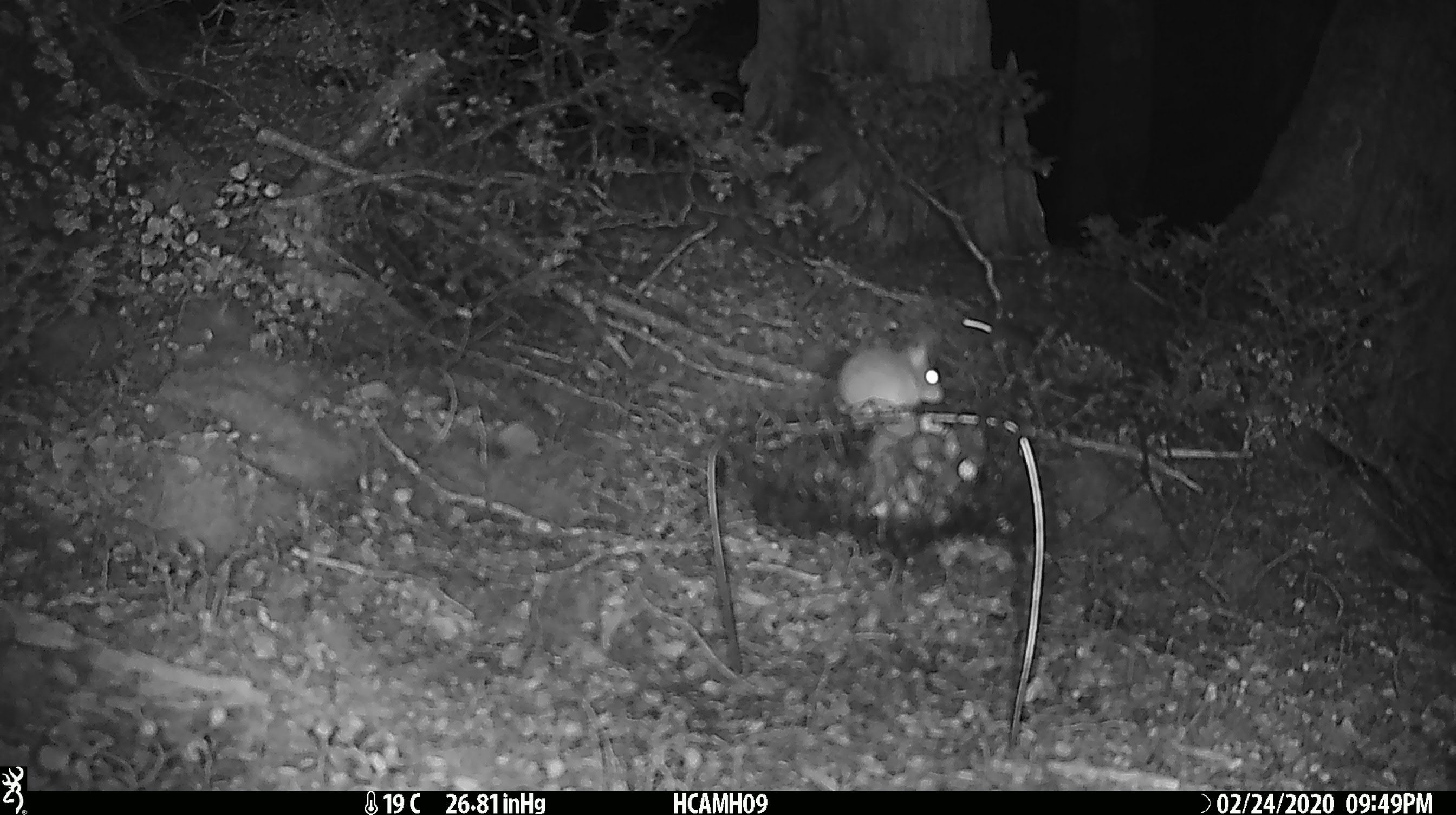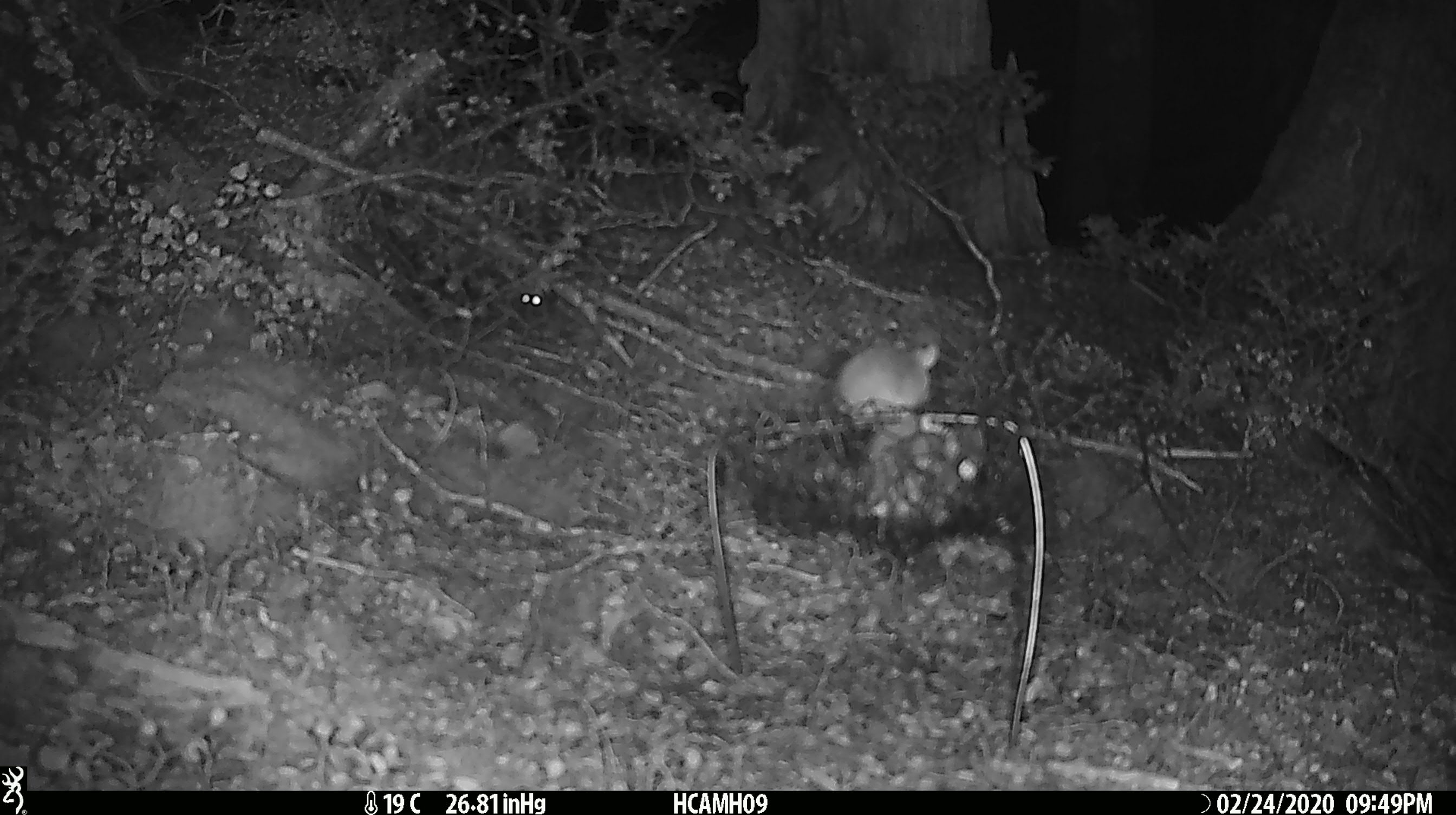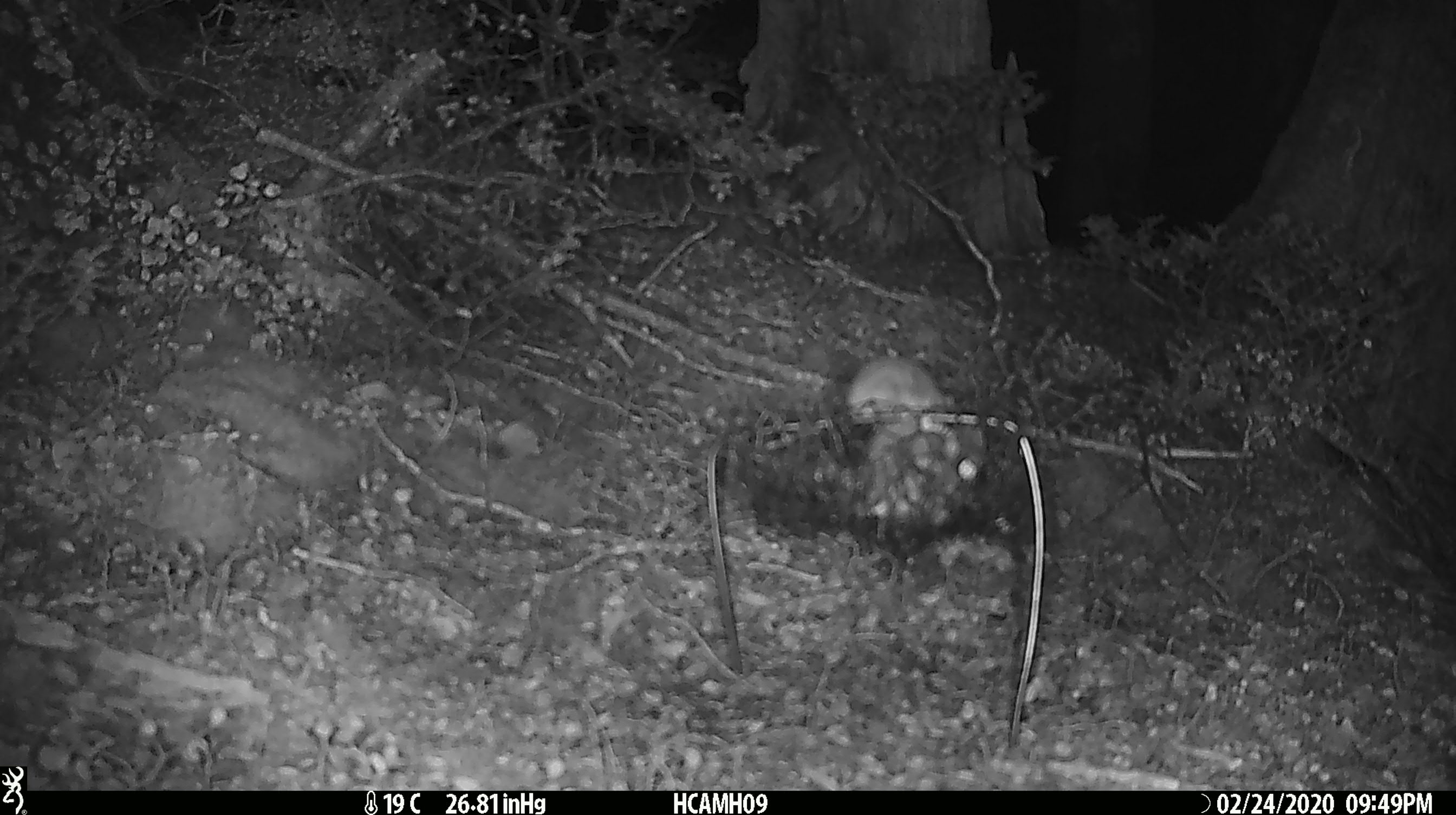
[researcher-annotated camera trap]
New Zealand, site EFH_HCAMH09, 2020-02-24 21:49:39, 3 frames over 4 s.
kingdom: Animalia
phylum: Chordata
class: Mammalia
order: Rodentia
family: Muridae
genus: Mus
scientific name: Mus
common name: mouse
Mouse (Mus).